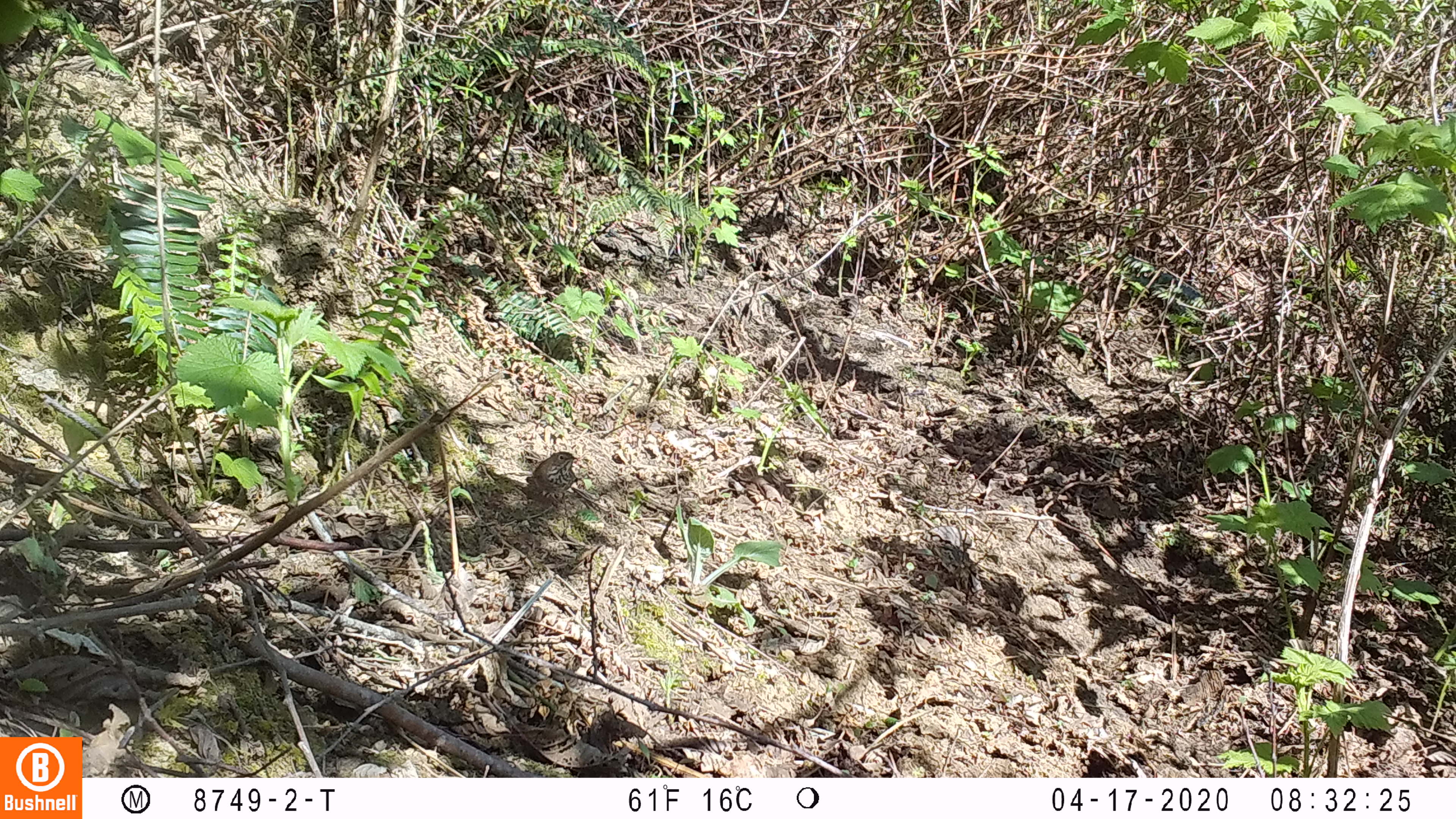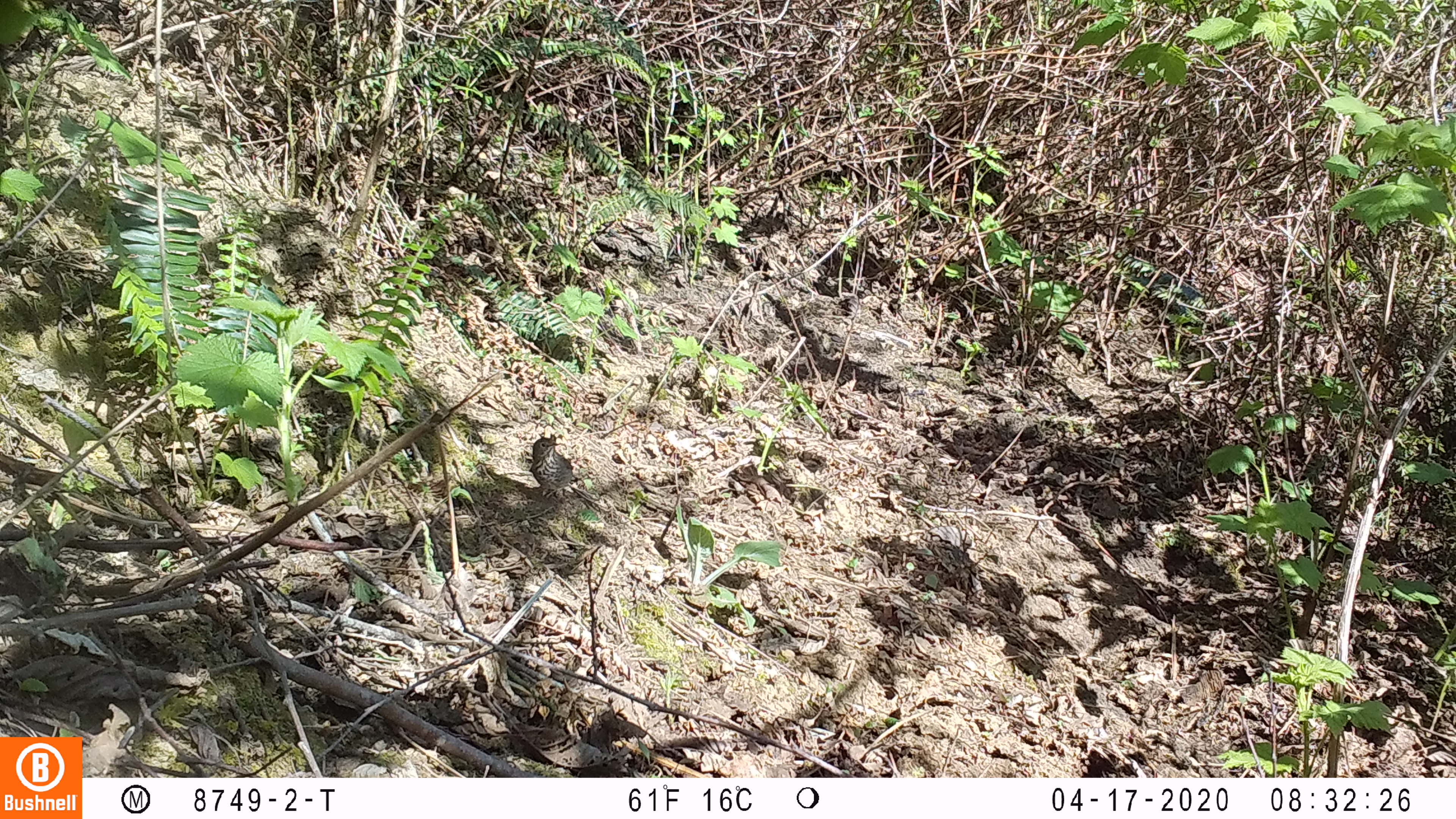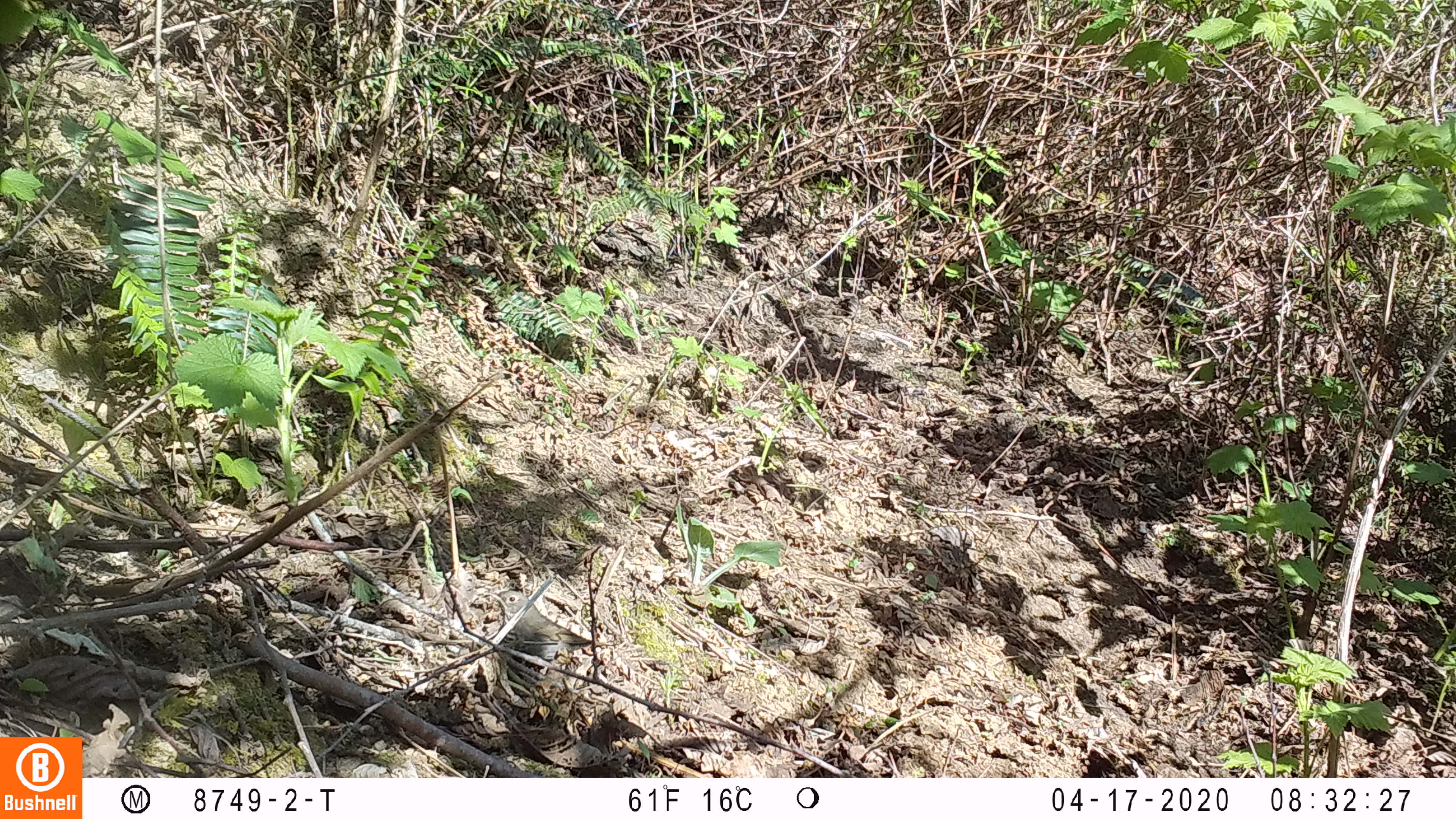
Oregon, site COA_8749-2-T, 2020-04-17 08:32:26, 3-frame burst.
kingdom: Animalia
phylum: Chordata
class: Aves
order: Passeriformes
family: Turdidae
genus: Catharus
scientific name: Catharus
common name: brown thrushes and nightingale-thrushes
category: catharus species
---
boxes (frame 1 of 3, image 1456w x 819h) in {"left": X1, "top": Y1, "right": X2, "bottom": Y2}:
catharus species: {"left": 523, "top": 449, "right": 581, "bottom": 504}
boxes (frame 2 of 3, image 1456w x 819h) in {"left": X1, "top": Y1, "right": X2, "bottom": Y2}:
catharus species: {"left": 523, "top": 429, "right": 588, "bottom": 504}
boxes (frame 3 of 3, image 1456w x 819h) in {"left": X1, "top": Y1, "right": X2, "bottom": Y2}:
catharus species: {"left": 489, "top": 578, "right": 595, "bottom": 655}